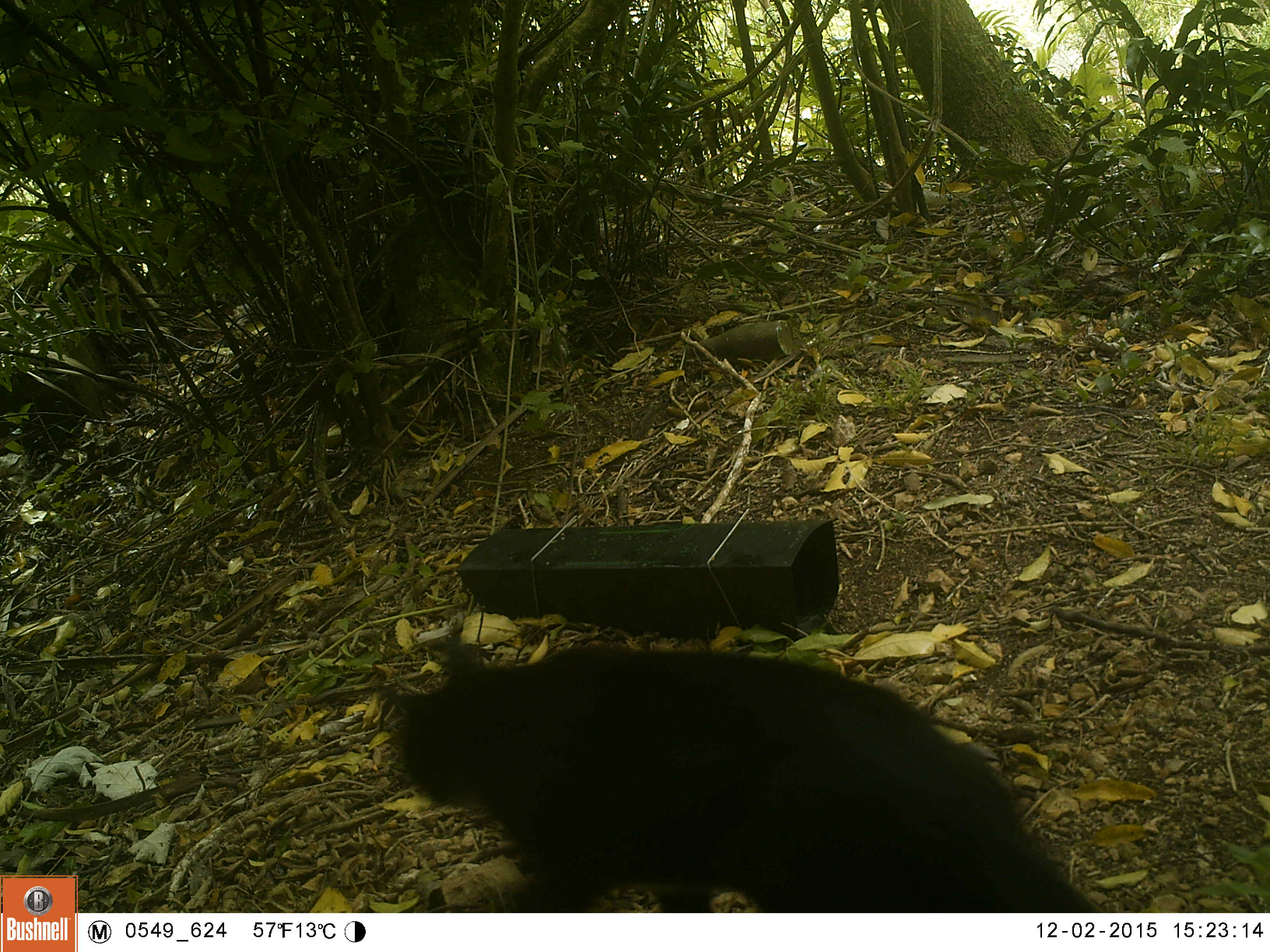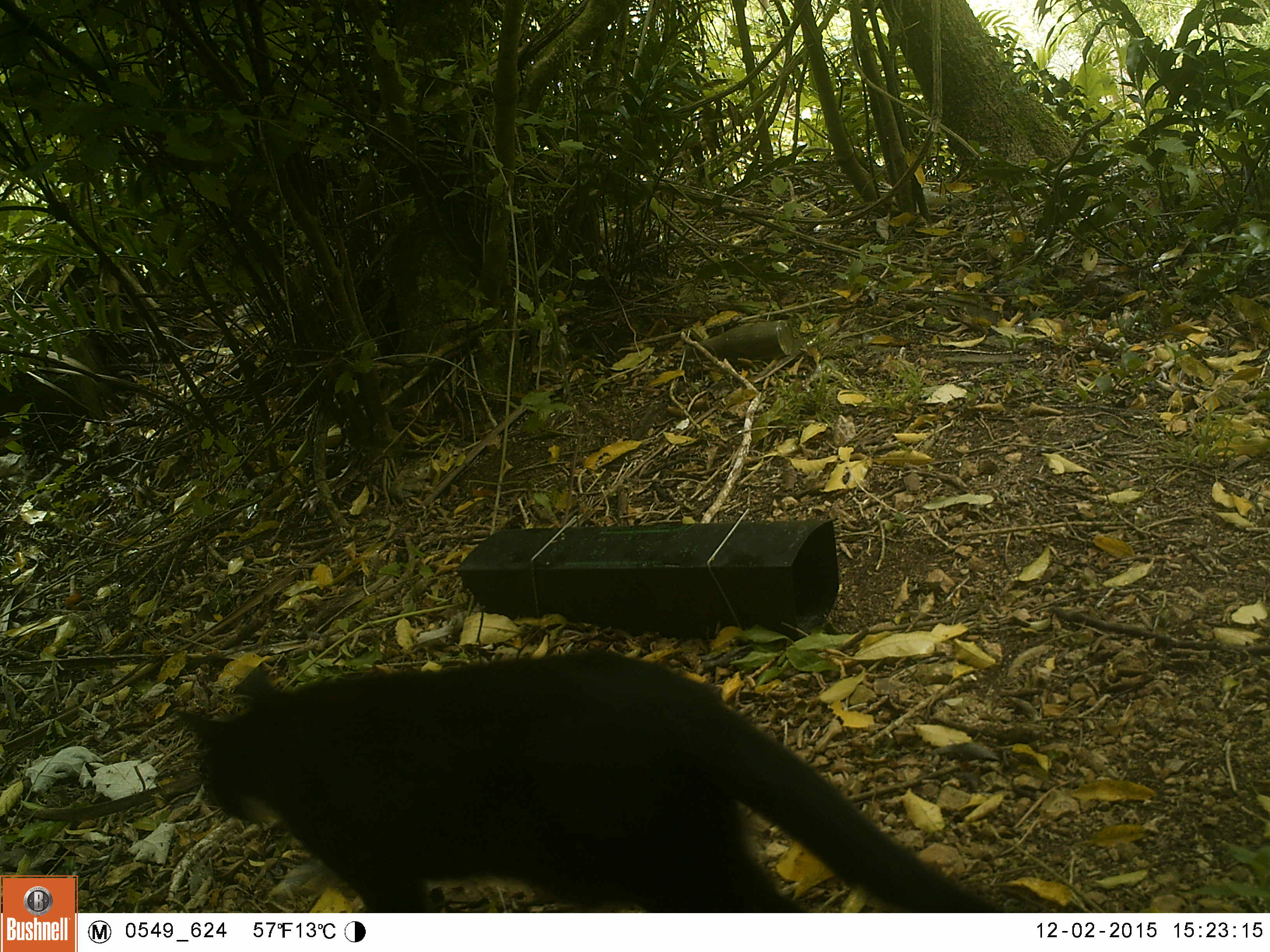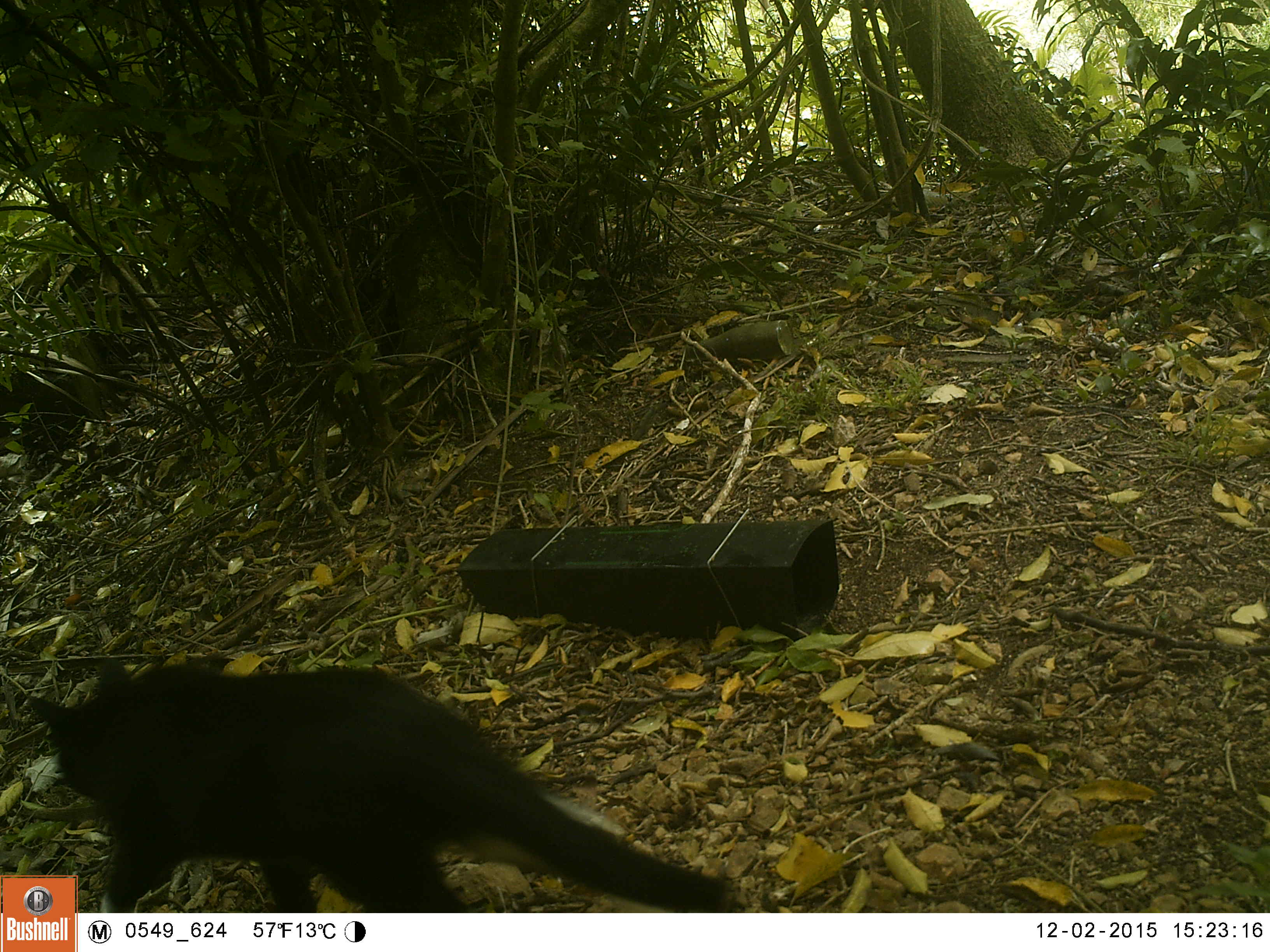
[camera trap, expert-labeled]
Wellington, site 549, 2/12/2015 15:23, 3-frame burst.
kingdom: Animalia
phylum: Chordata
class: Mammalia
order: Carnivora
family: Felidae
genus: Felis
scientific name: Felis catus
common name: cat